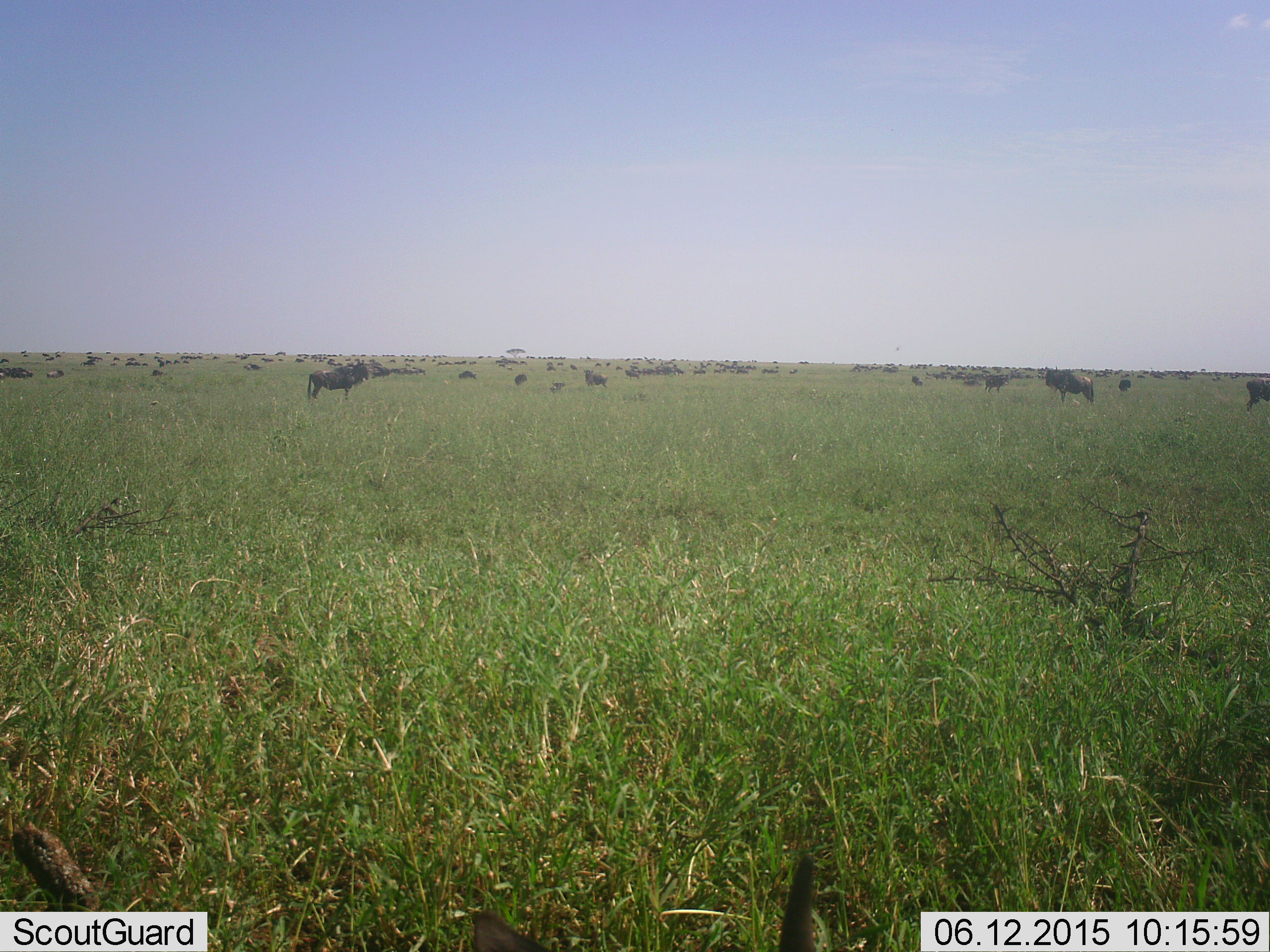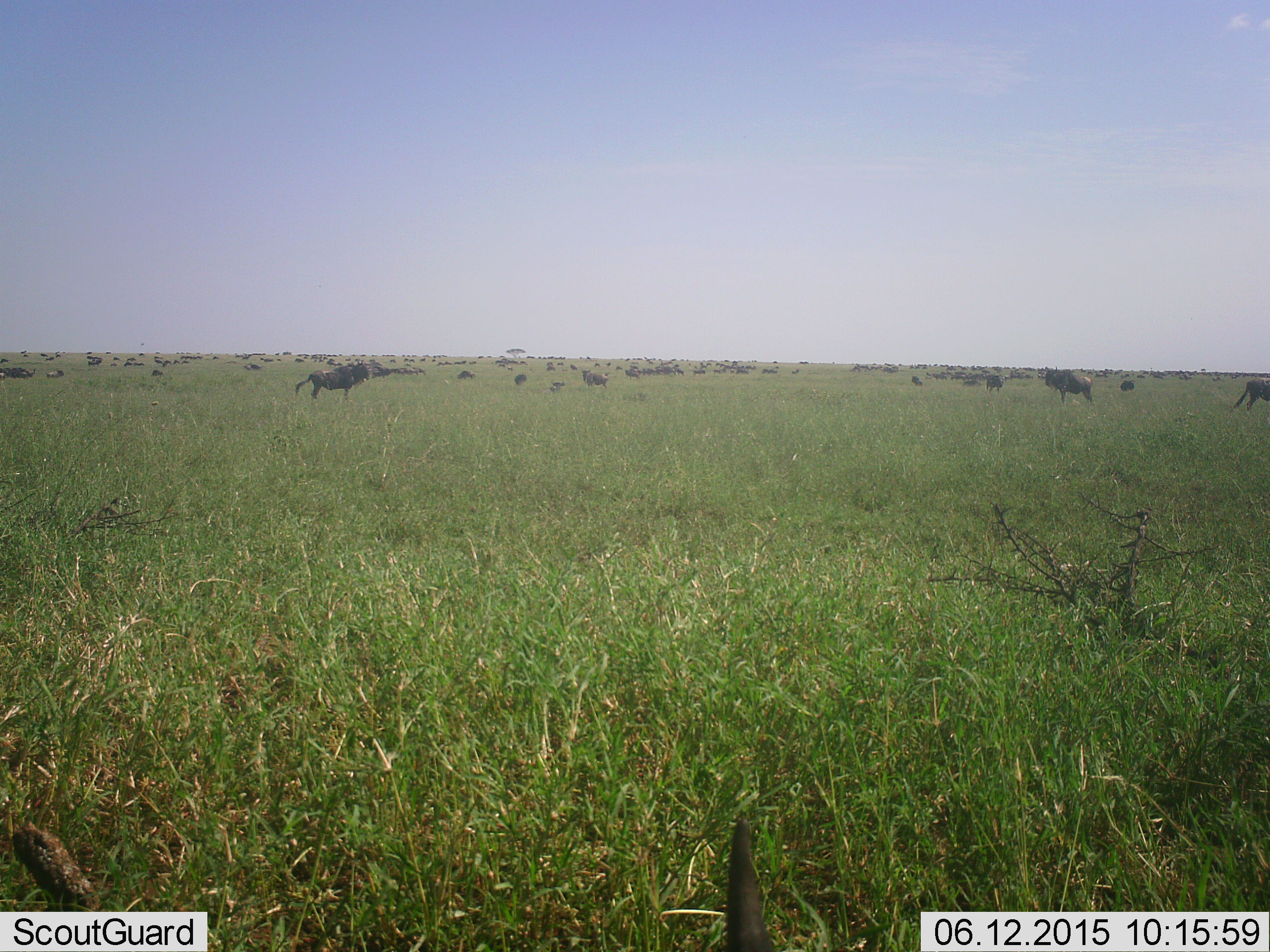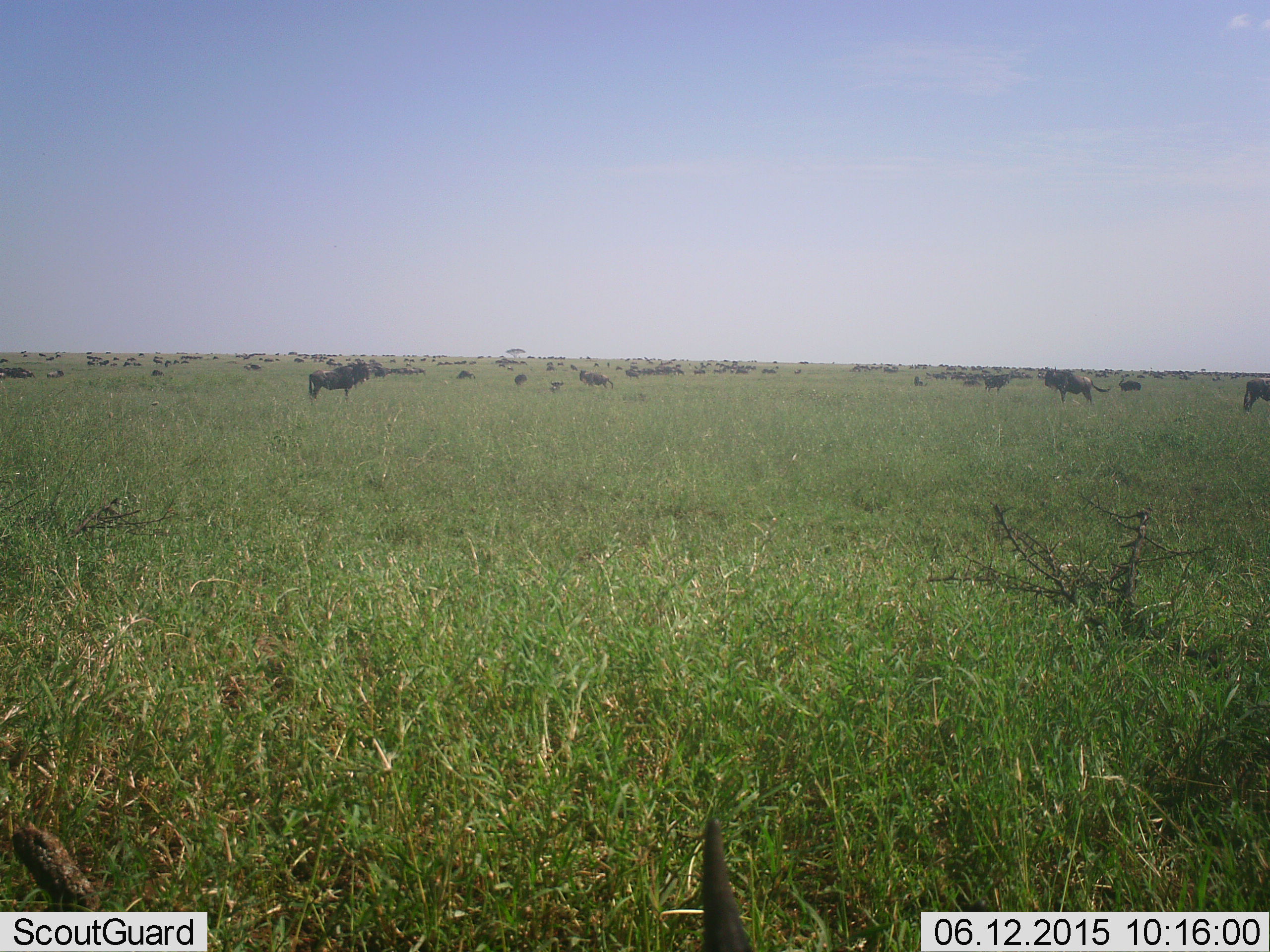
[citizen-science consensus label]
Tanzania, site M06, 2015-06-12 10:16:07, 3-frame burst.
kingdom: Animalia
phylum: Chordata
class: Mammalia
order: Artiodactyla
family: Bovidae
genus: Connochaetes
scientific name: Connochaetes taurinus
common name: blue wildebeest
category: wildebeest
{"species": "wildebeest (blue wildebeest) (Connochaetes taurinus)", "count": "51+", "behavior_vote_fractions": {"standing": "90%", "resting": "30%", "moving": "50%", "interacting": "10%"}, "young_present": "0%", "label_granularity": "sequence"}